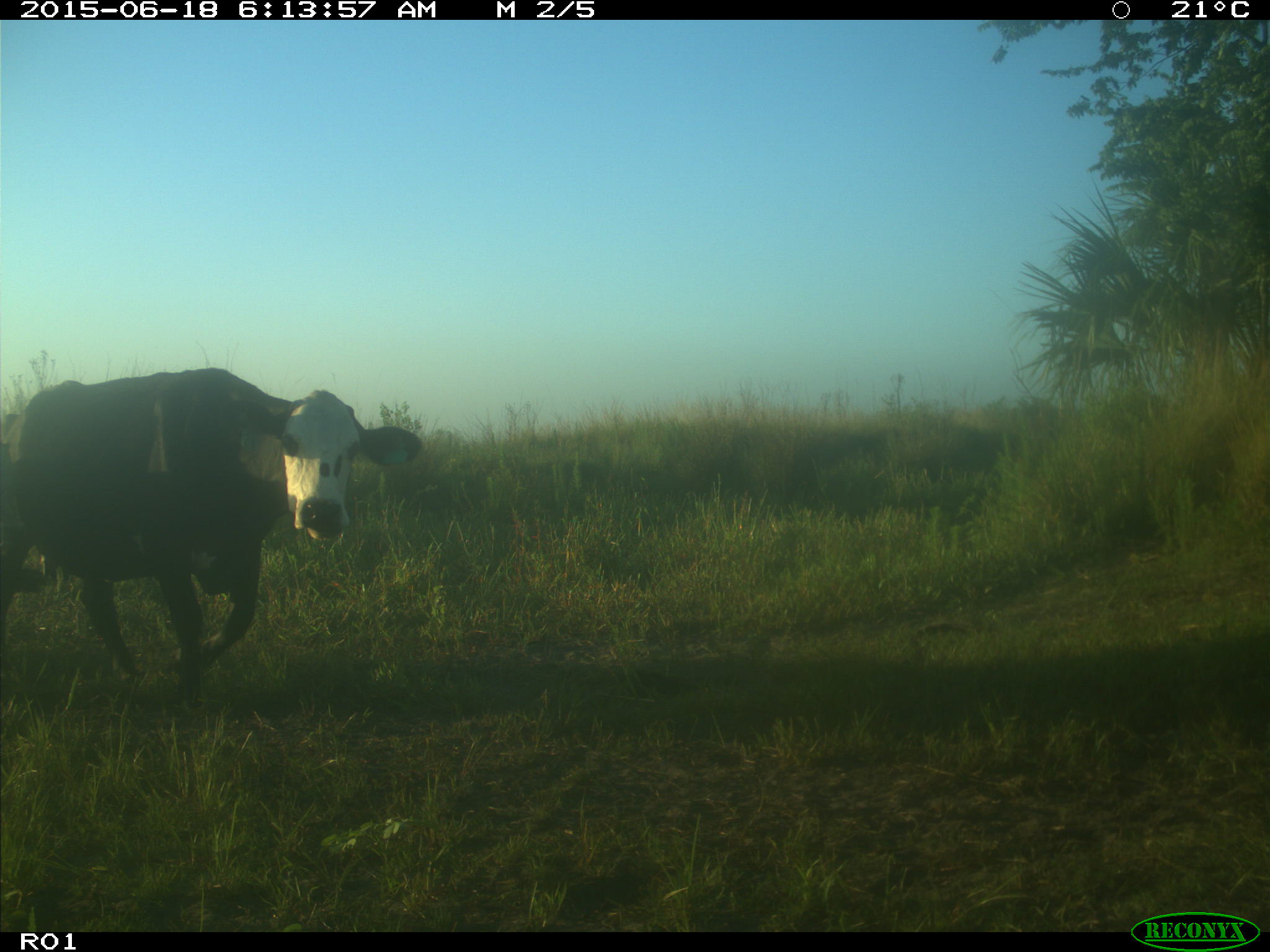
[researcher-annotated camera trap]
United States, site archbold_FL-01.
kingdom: Animalia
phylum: Chordata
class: Mammalia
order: Artiodactyla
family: Bovidae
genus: Bos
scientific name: Bos taurus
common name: domestic cow